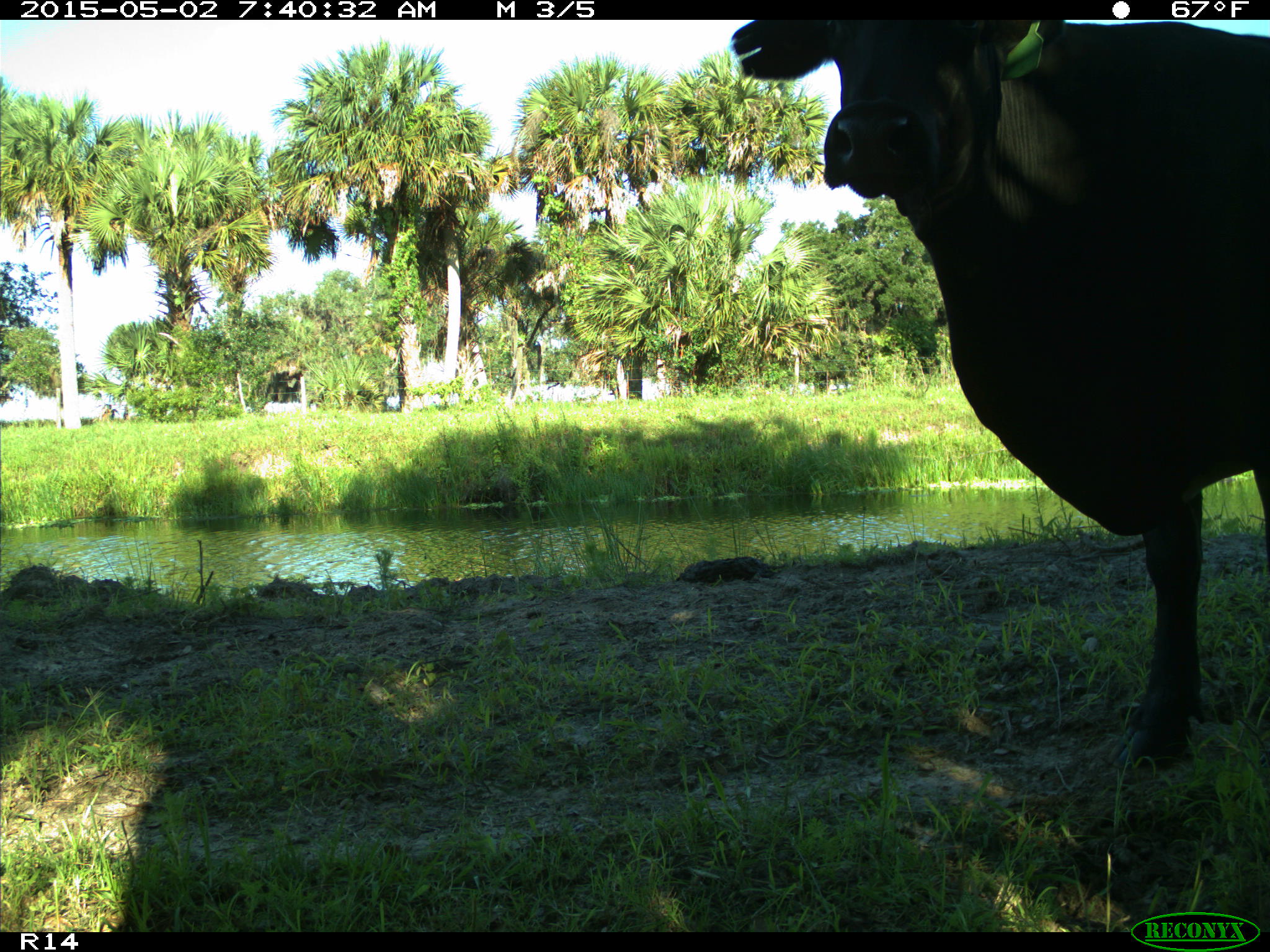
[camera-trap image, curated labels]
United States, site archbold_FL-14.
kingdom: Animalia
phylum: Chordata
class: Mammalia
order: Artiodactyla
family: Bovidae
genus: Bos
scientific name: Bos taurus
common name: domestic cow